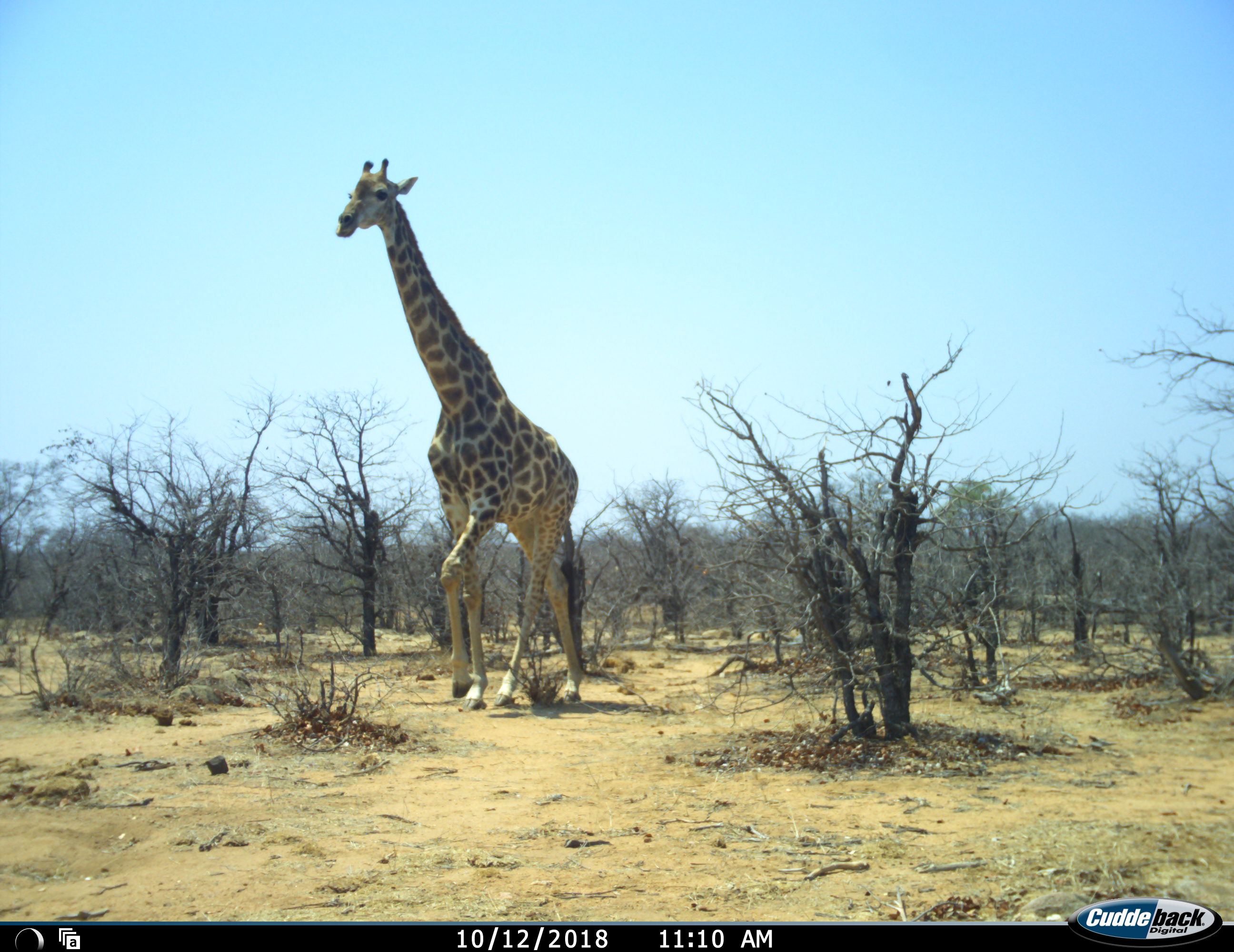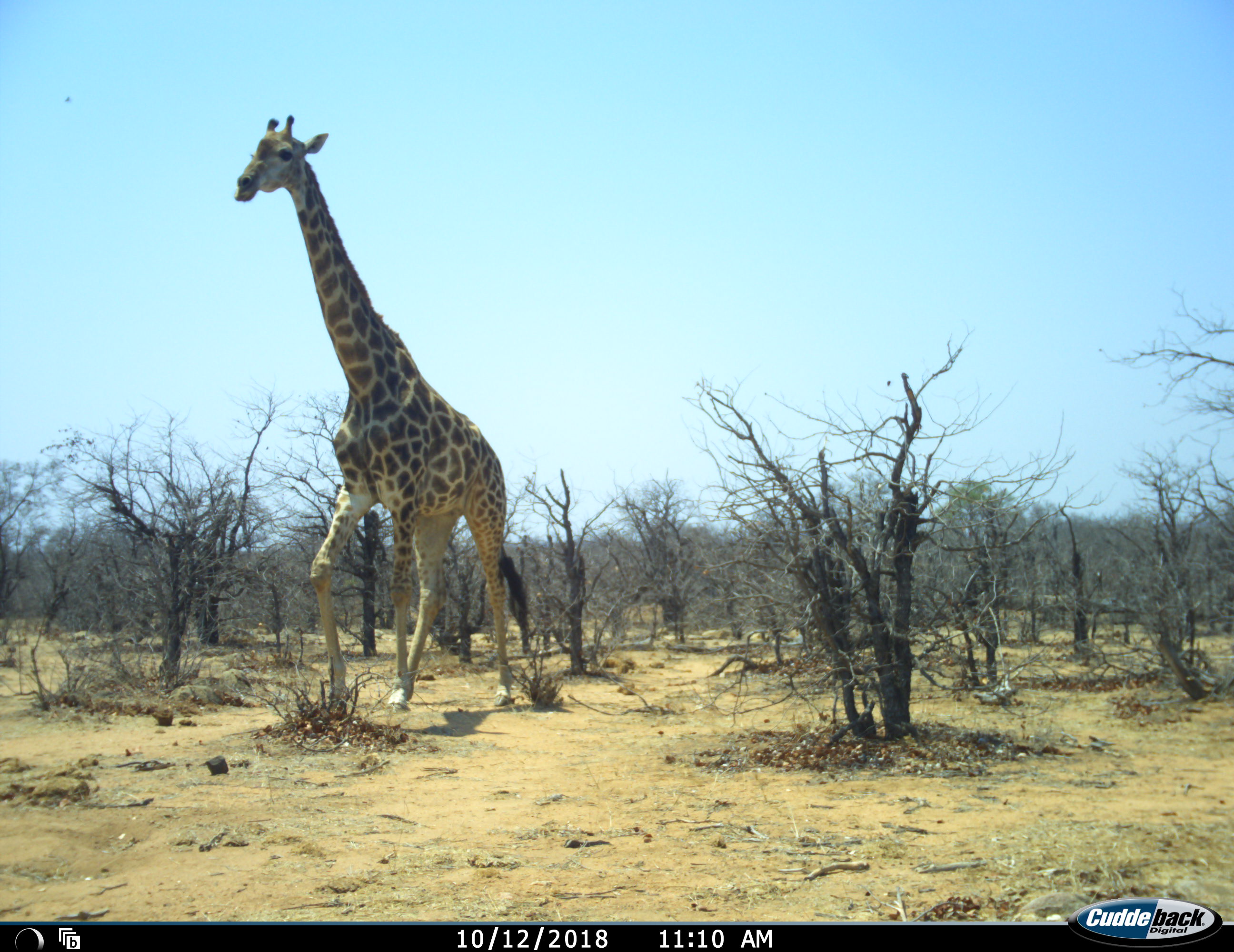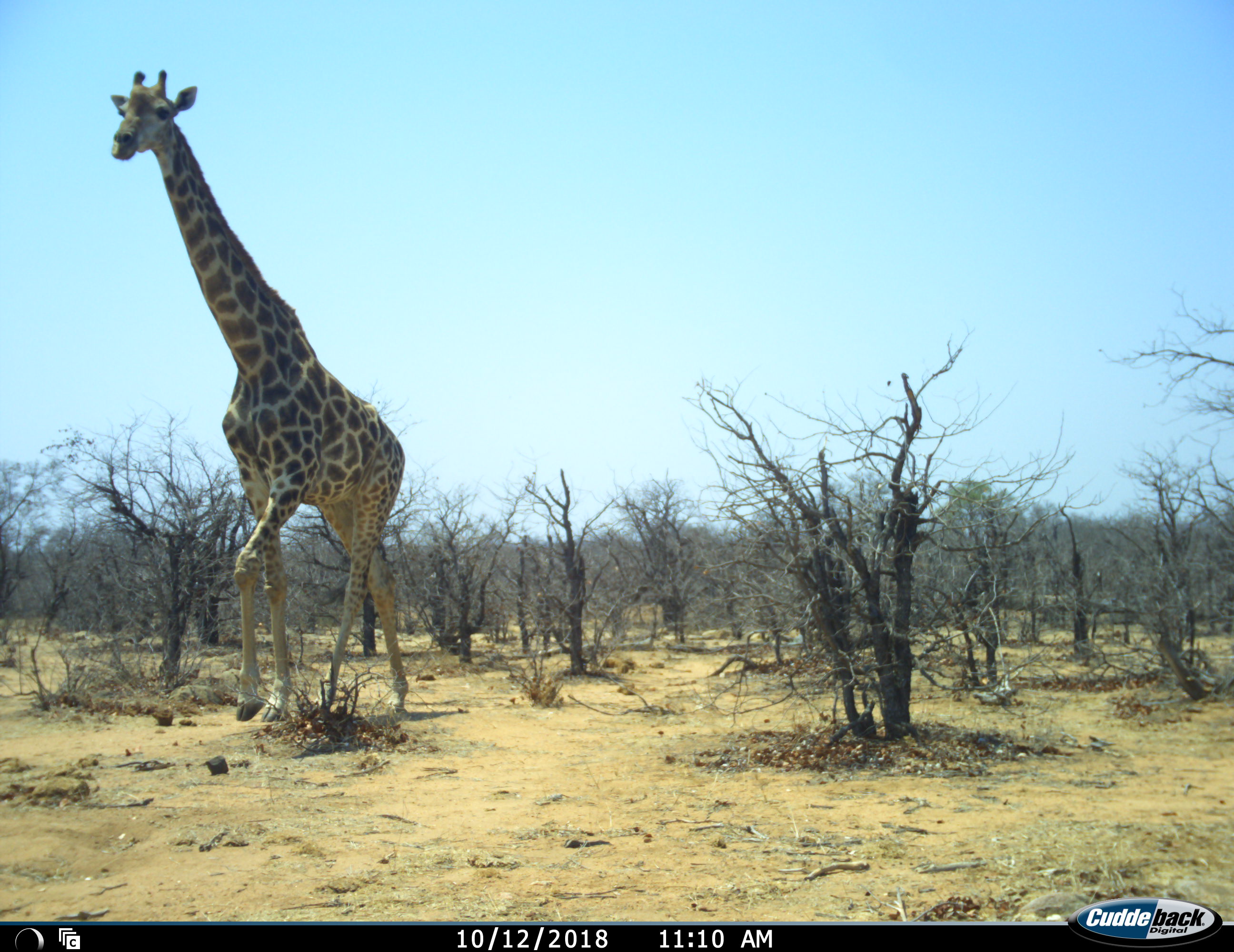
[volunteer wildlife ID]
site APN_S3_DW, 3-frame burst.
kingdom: Animalia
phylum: Chordata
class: Mammalia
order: Artiodactyla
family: Giraffidae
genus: Giraffa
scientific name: Giraffa camelopardalis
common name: giraffe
Giraffe (Giraffa camelopardalis), count 1. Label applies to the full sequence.